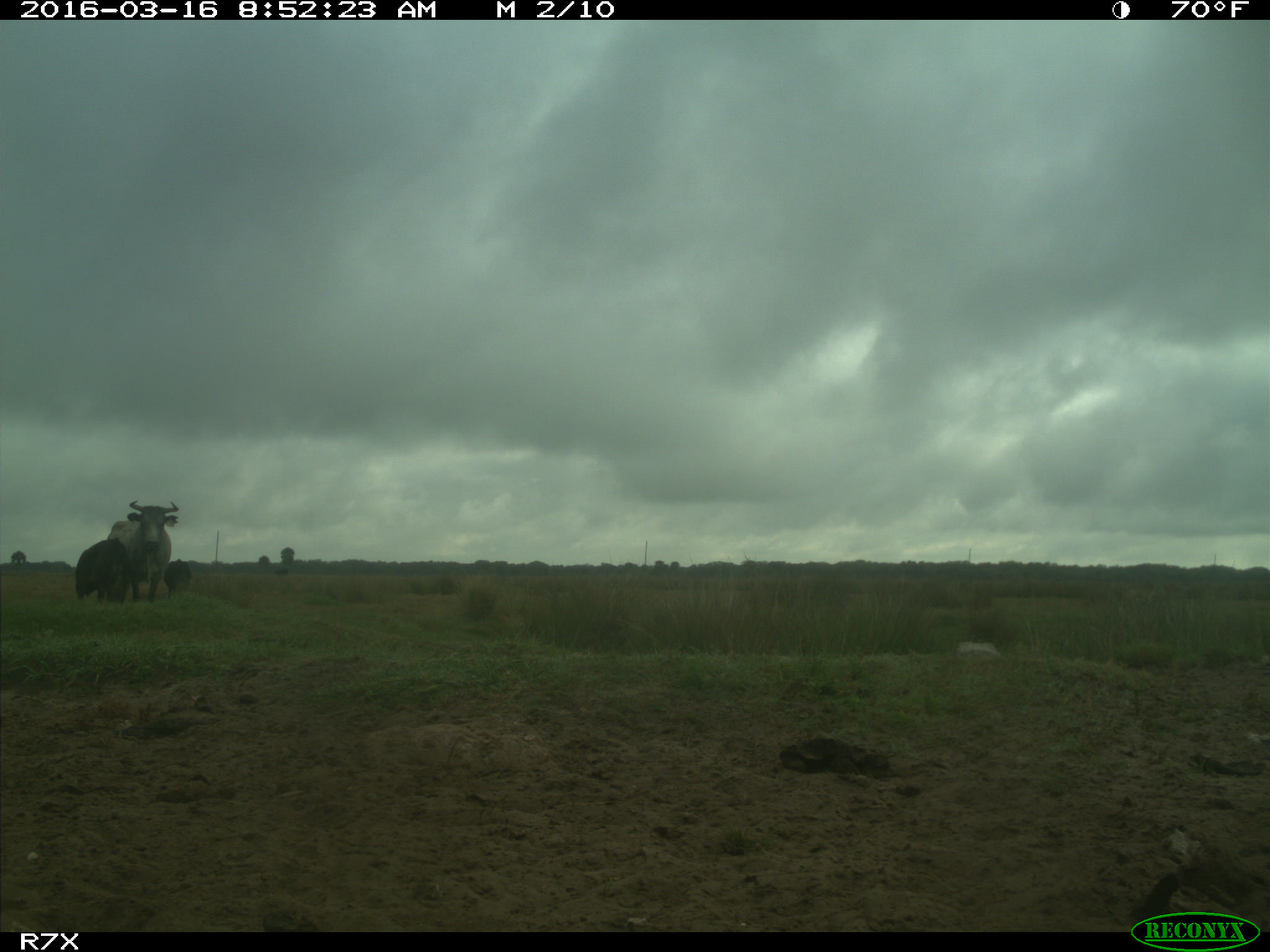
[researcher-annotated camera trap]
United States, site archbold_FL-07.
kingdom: Animalia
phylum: Chordata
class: Mammalia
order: Artiodactyla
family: Bovidae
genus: Bos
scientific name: Bos taurus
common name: domestic cow